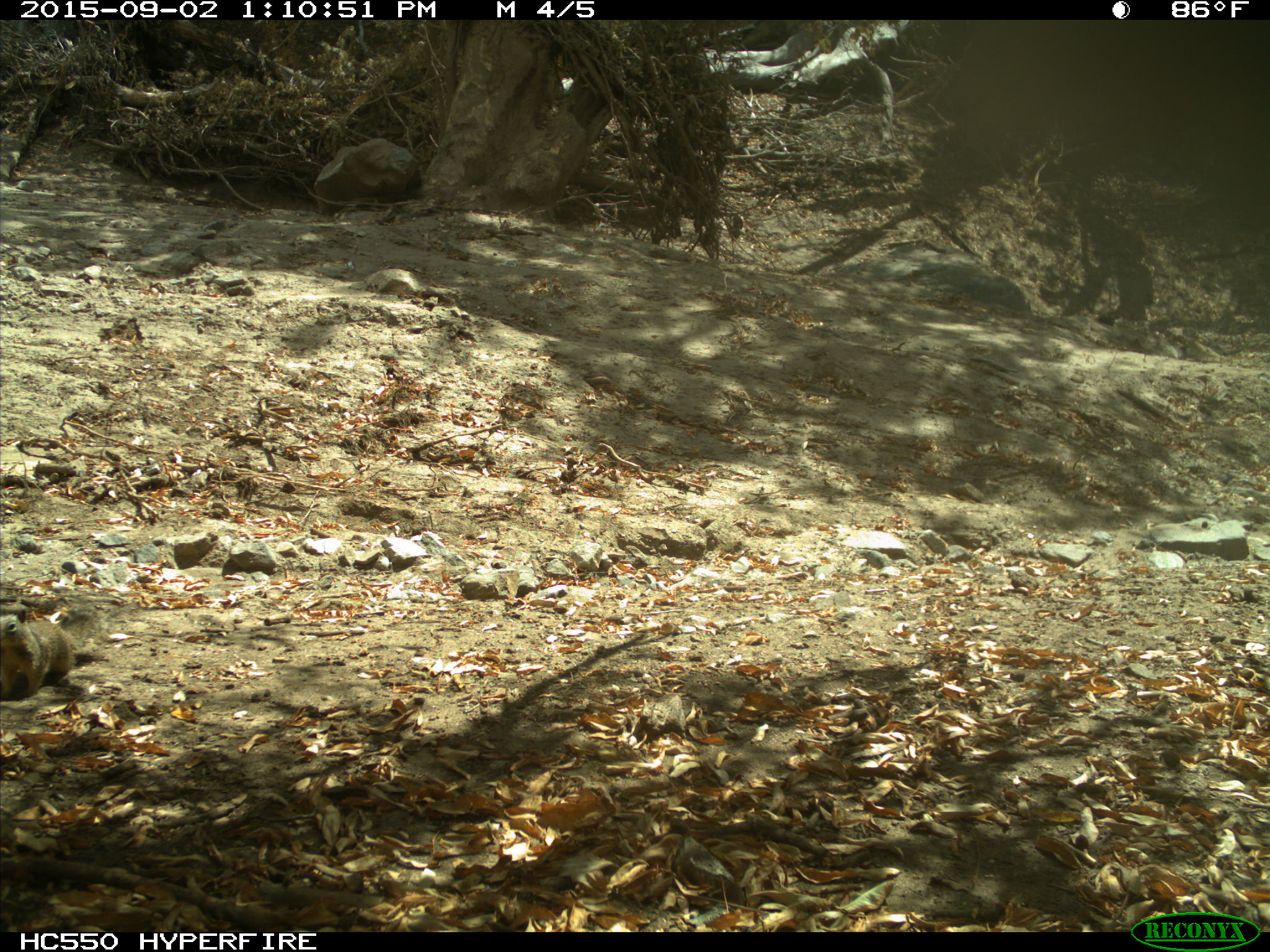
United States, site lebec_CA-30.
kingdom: Animalia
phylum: Chordata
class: Mammalia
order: Rodentia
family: Sciuridae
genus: Otospermophilus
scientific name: Otospermophilus beecheyi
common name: california ground squirrel